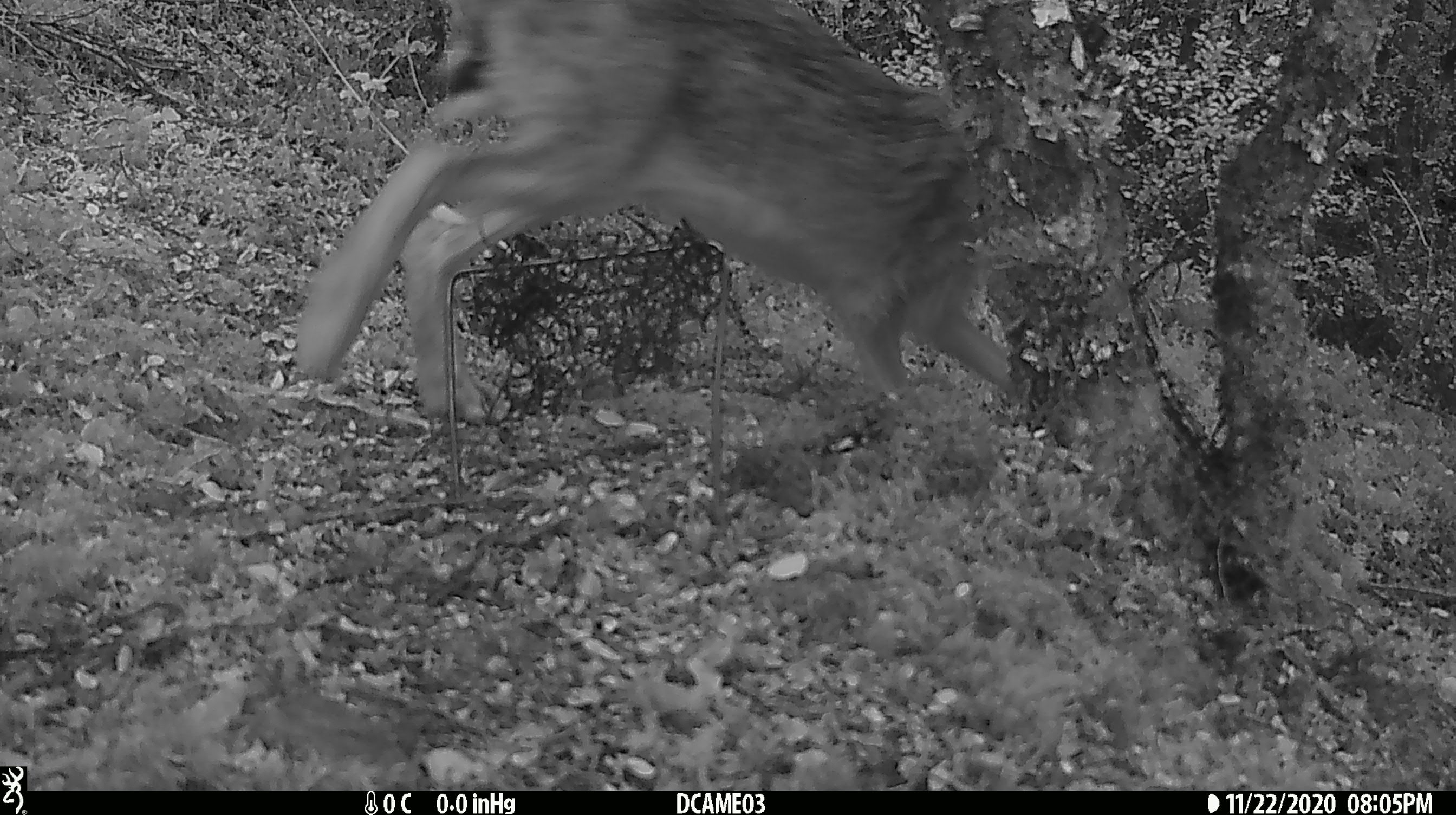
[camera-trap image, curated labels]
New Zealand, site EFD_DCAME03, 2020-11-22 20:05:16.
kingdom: Animalia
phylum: Chordata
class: Mammalia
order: Lagomorpha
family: Leporidae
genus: Lepus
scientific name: Lepus europaeus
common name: brown hare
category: hare